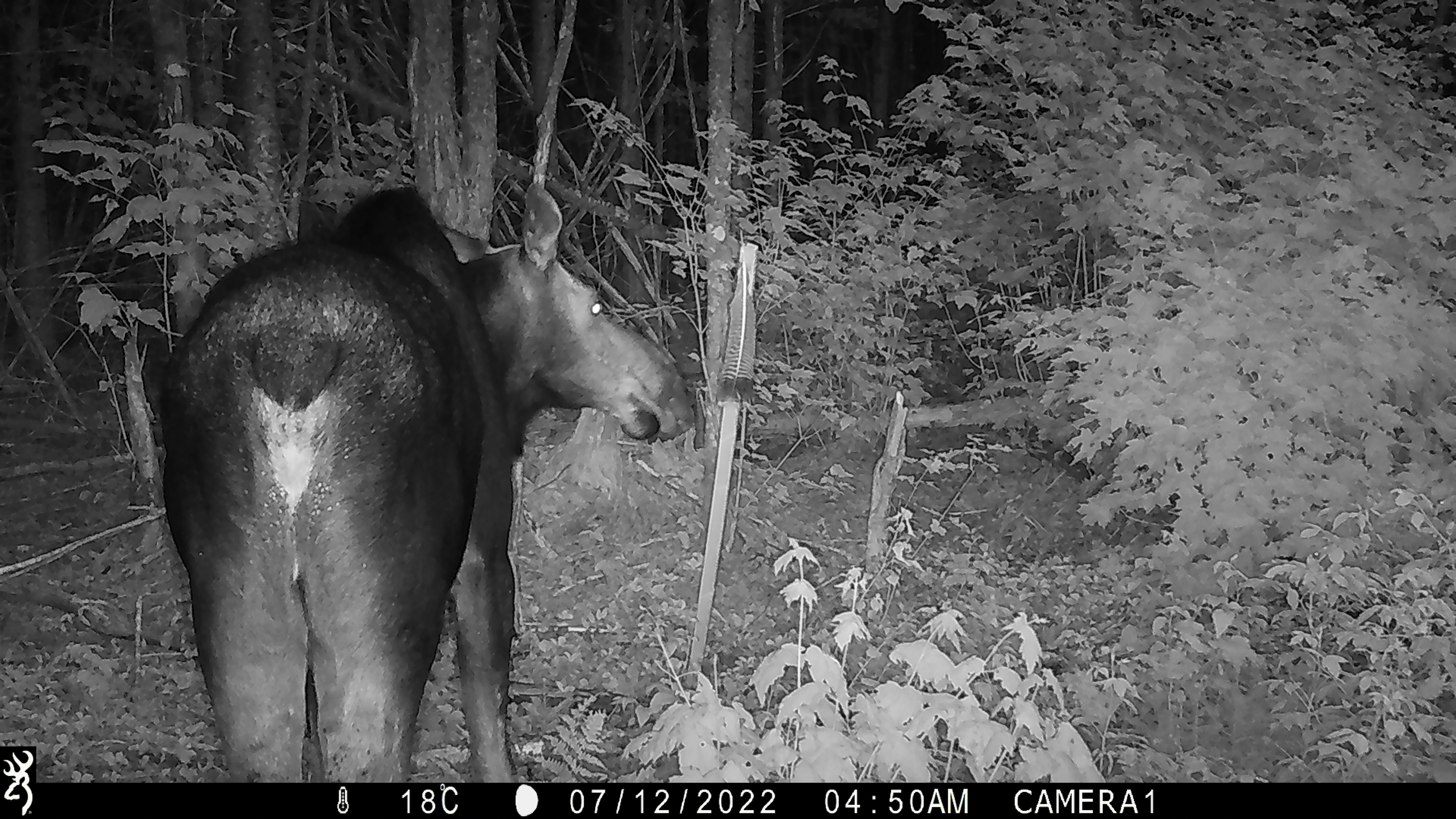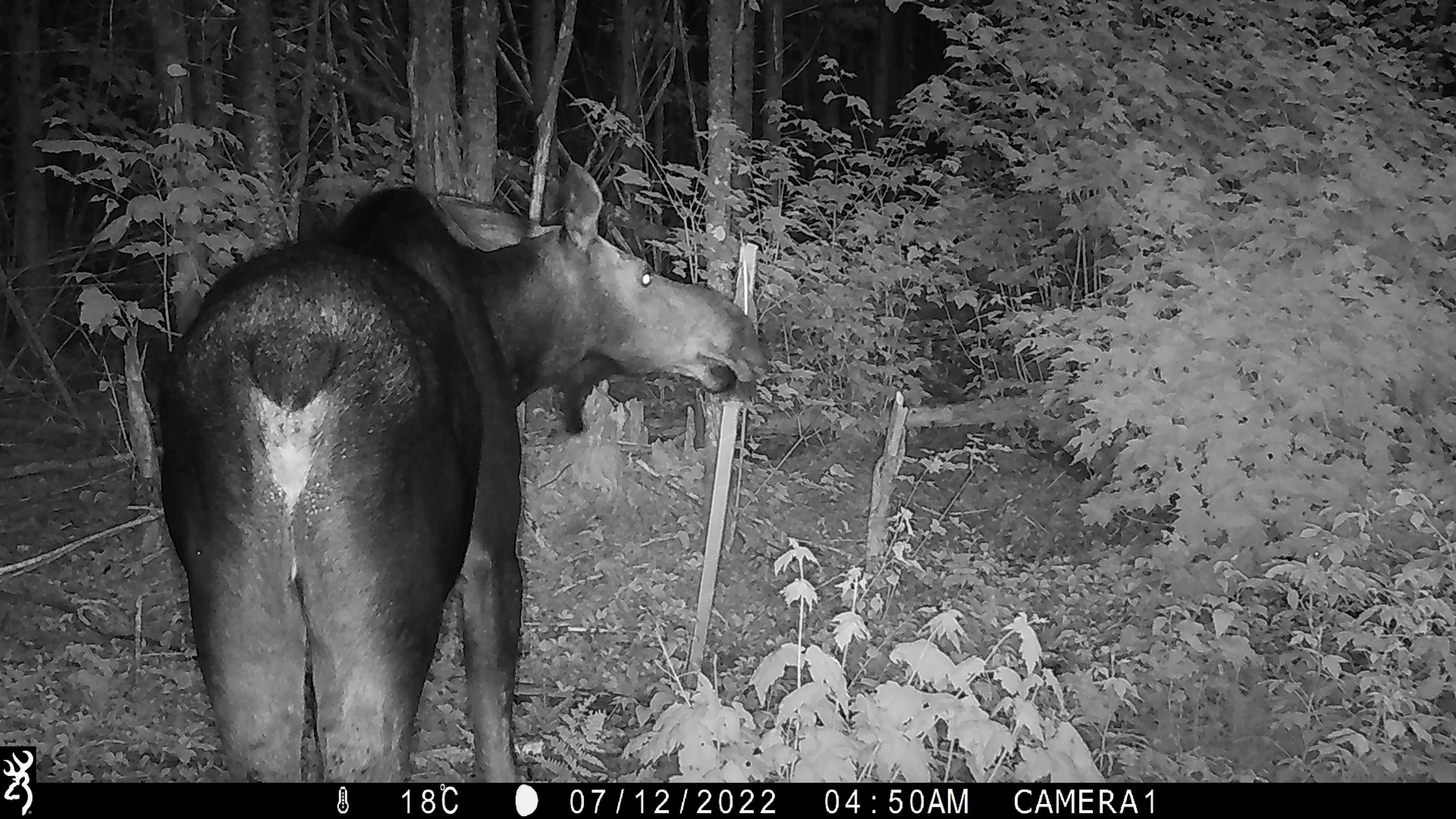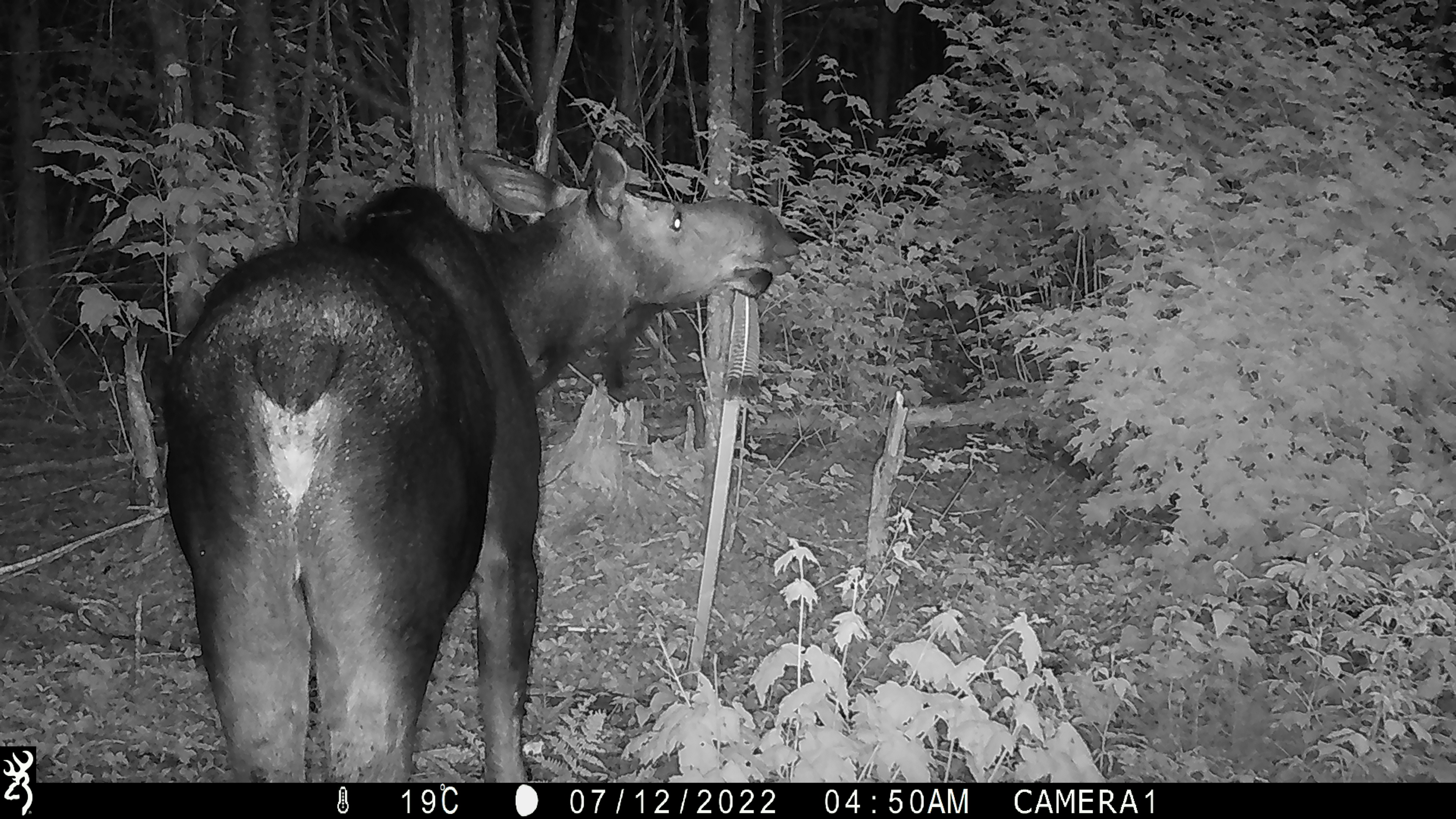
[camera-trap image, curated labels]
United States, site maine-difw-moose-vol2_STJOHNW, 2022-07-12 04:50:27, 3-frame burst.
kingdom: Animalia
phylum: Chordata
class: Mammalia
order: Artiodactyla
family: Cervidae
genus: Alces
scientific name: Alces alces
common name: moose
Moose (Alces alces).